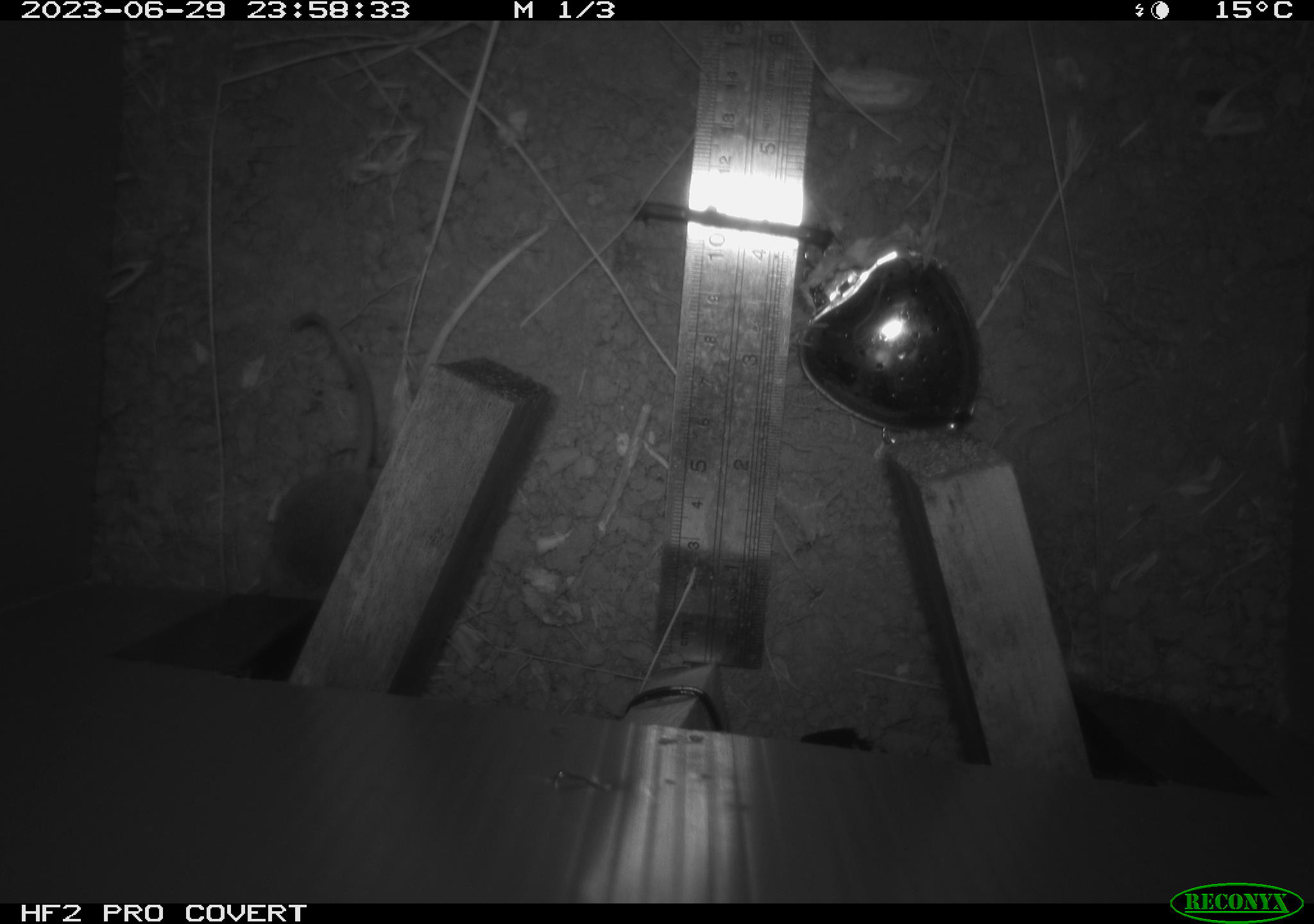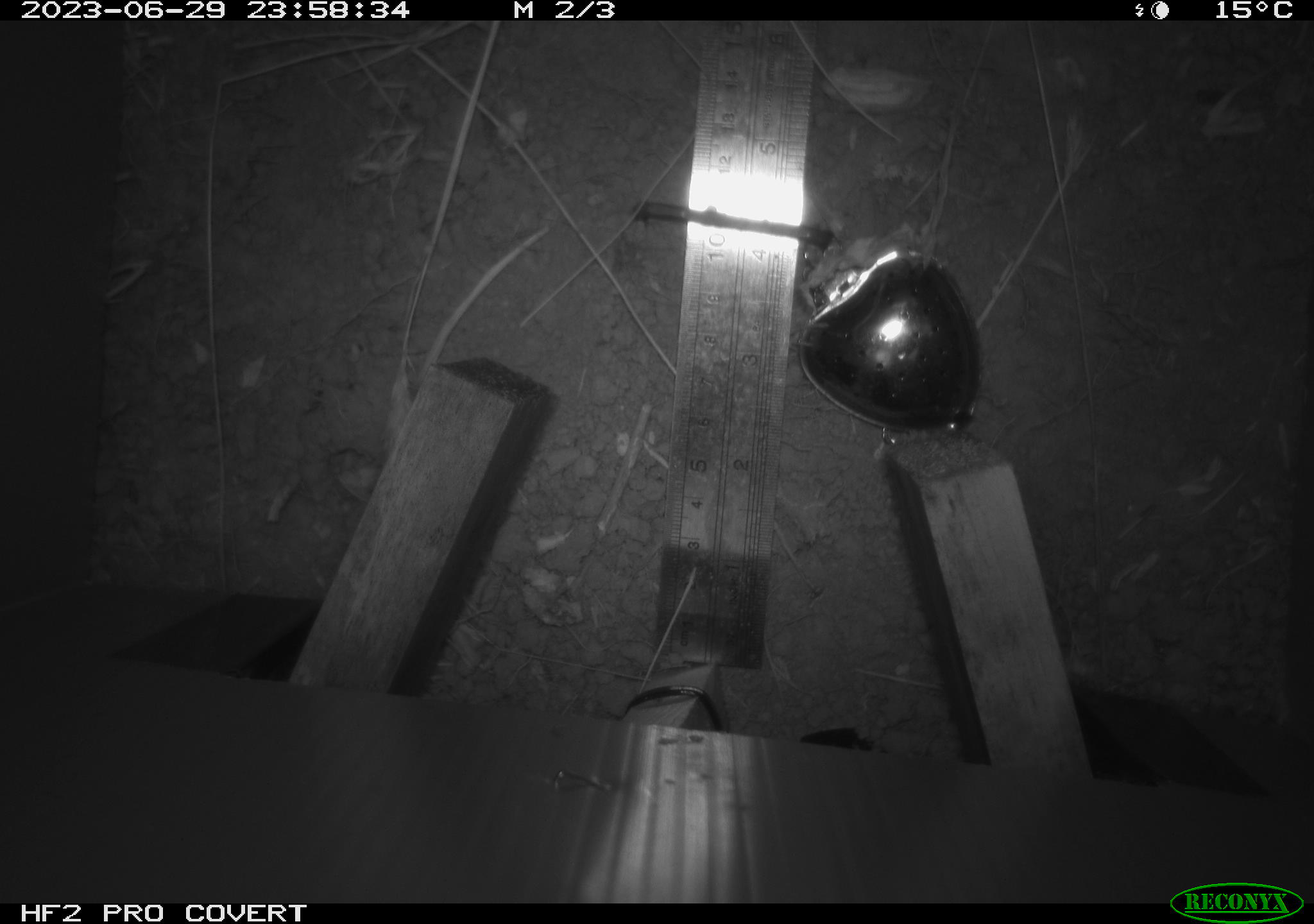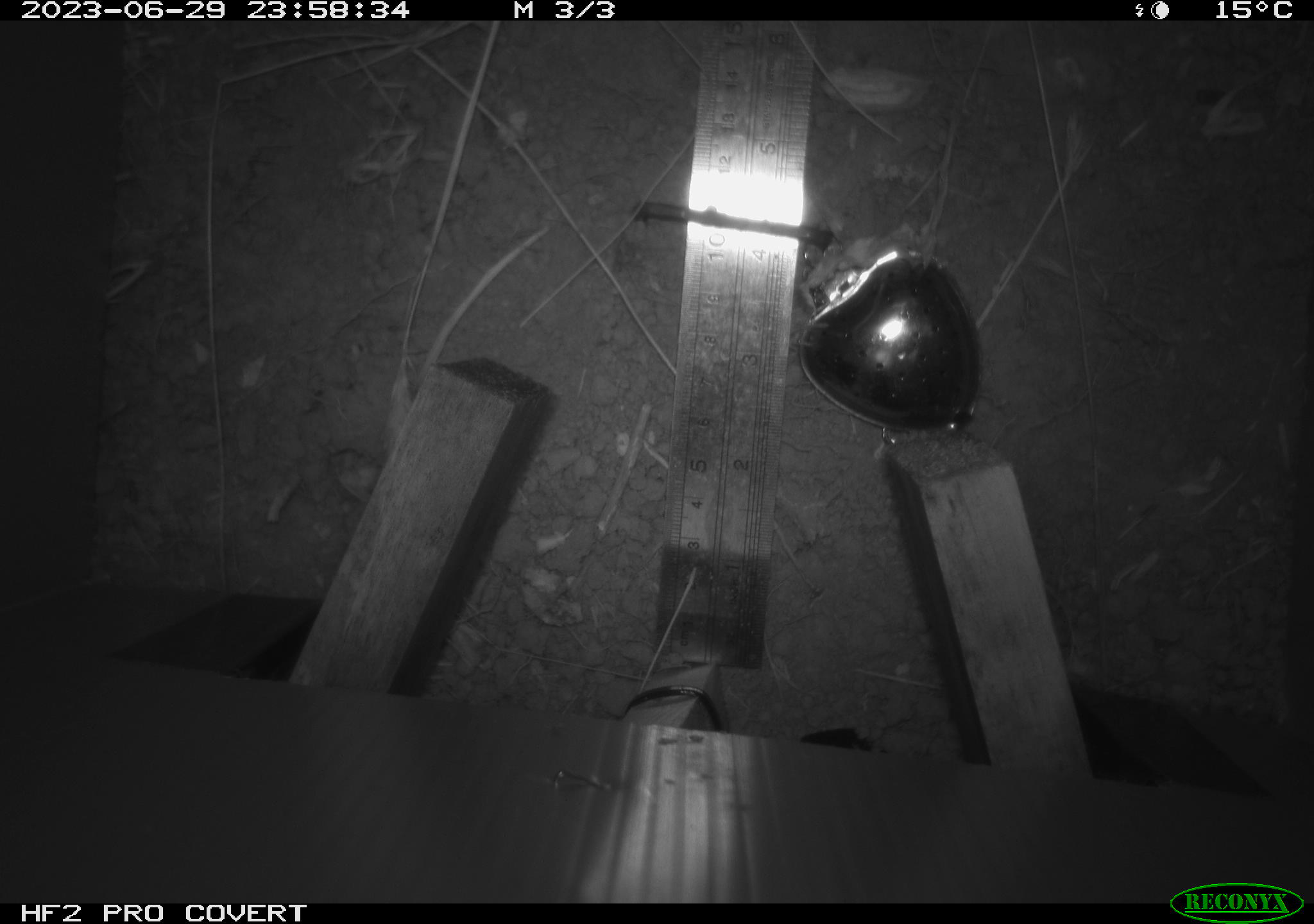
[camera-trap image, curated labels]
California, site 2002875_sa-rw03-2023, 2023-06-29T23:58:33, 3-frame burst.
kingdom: Animalia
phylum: Chordata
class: Mammalia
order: Rodentia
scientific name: Rodentia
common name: mouse species